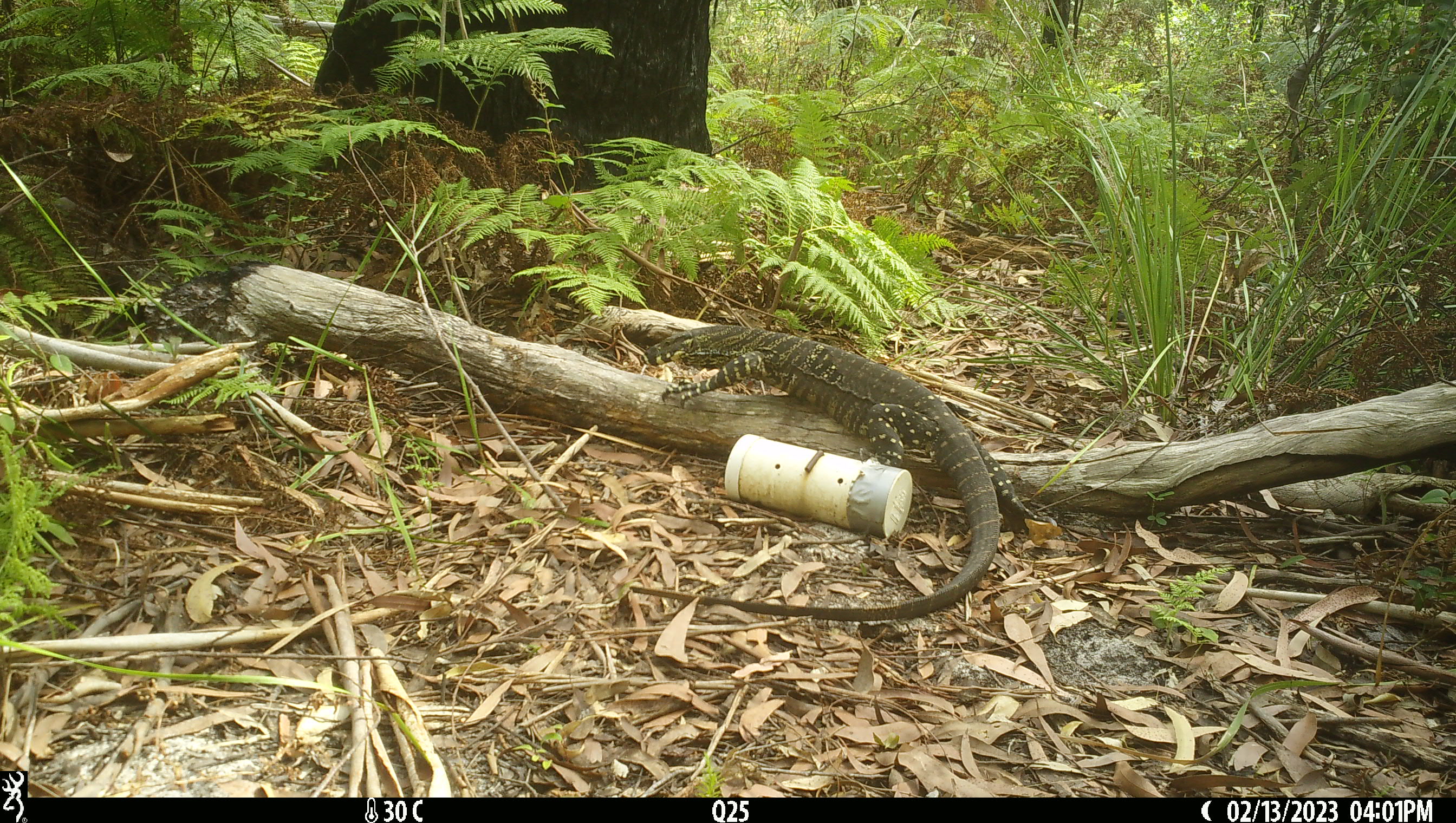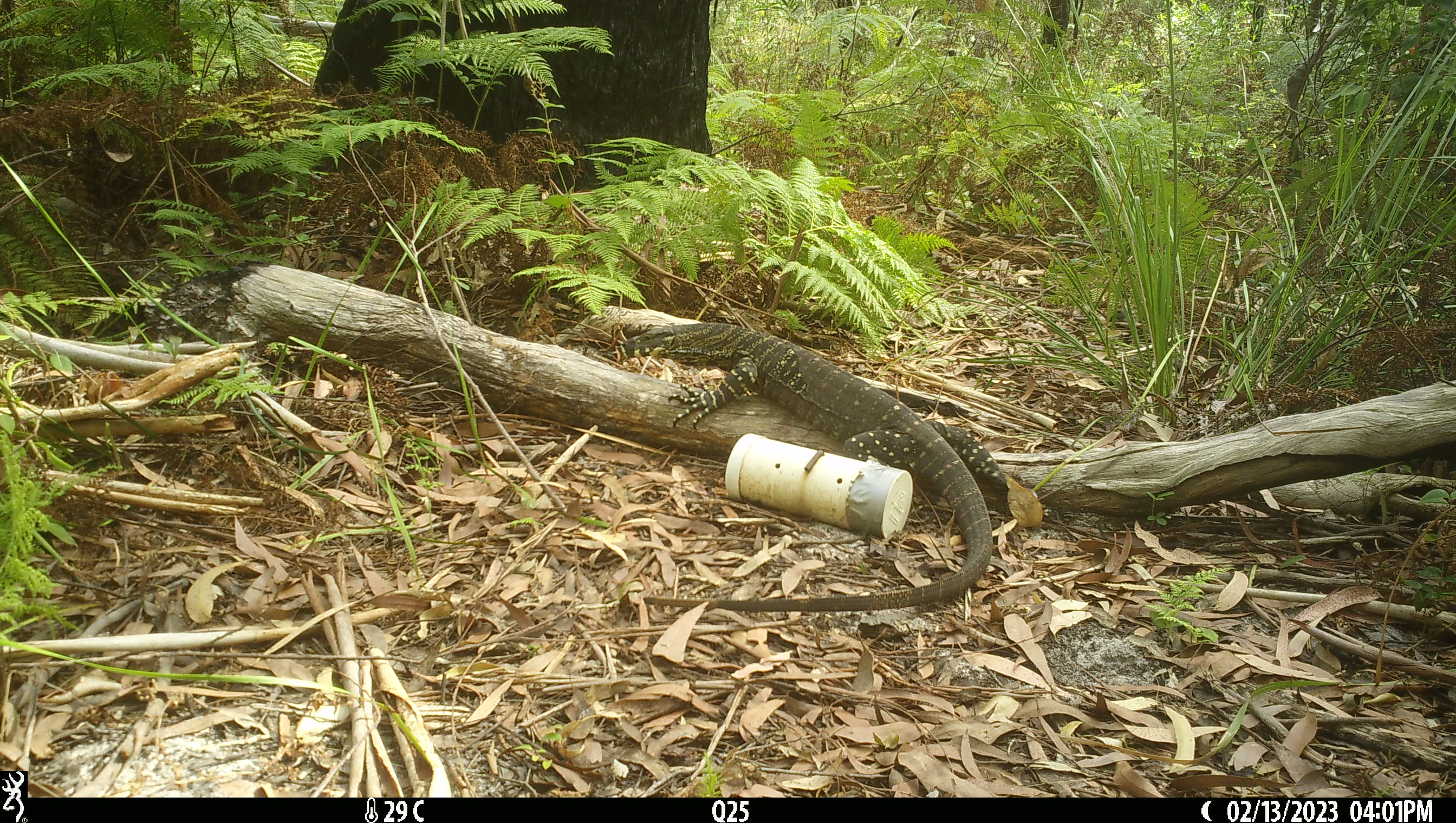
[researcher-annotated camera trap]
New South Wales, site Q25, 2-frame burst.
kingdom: Animalia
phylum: Chordata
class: Reptilia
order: Squamata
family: Varanidae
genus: Varanus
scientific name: Varanus varius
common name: lace monitor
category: goanna